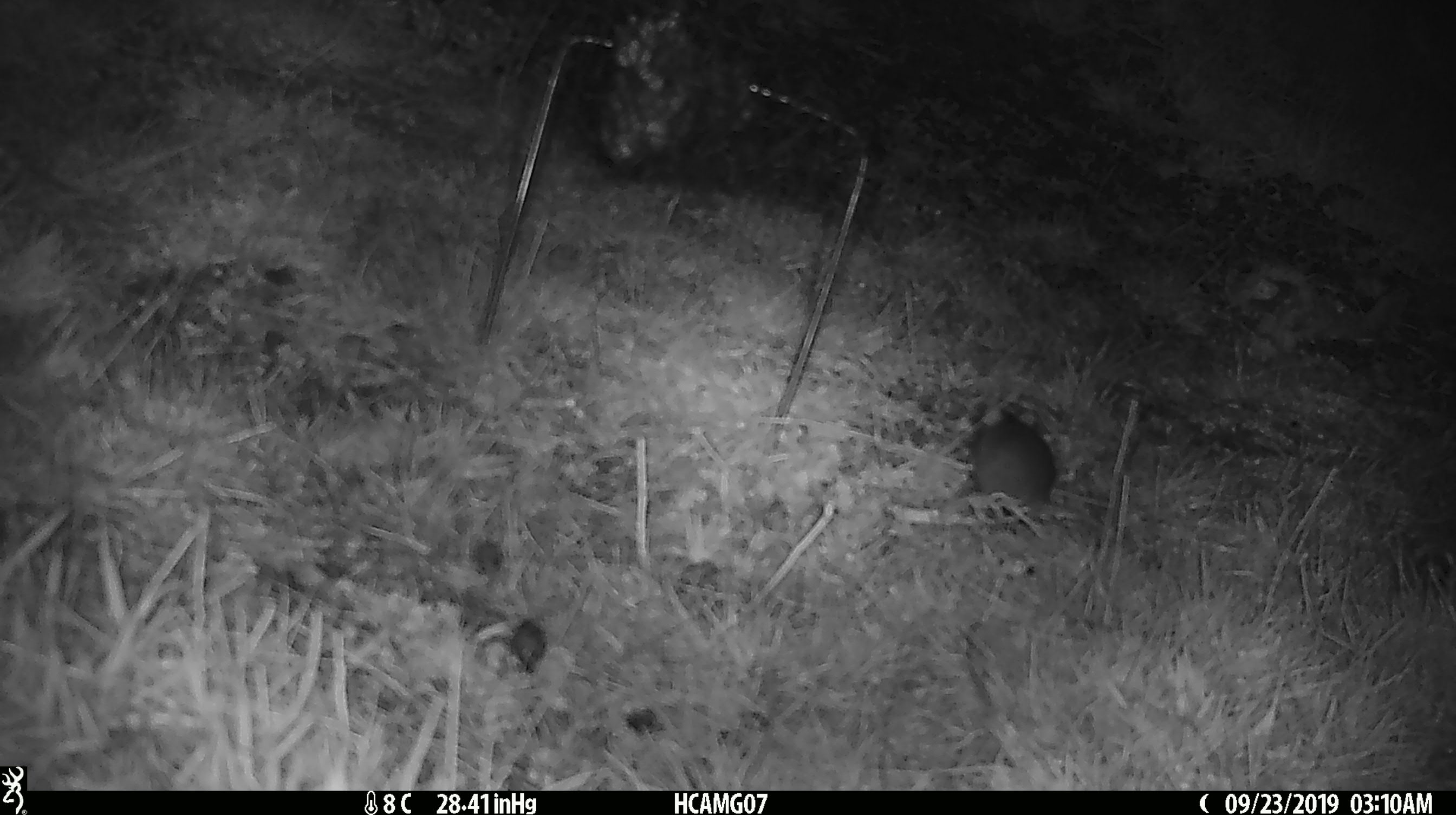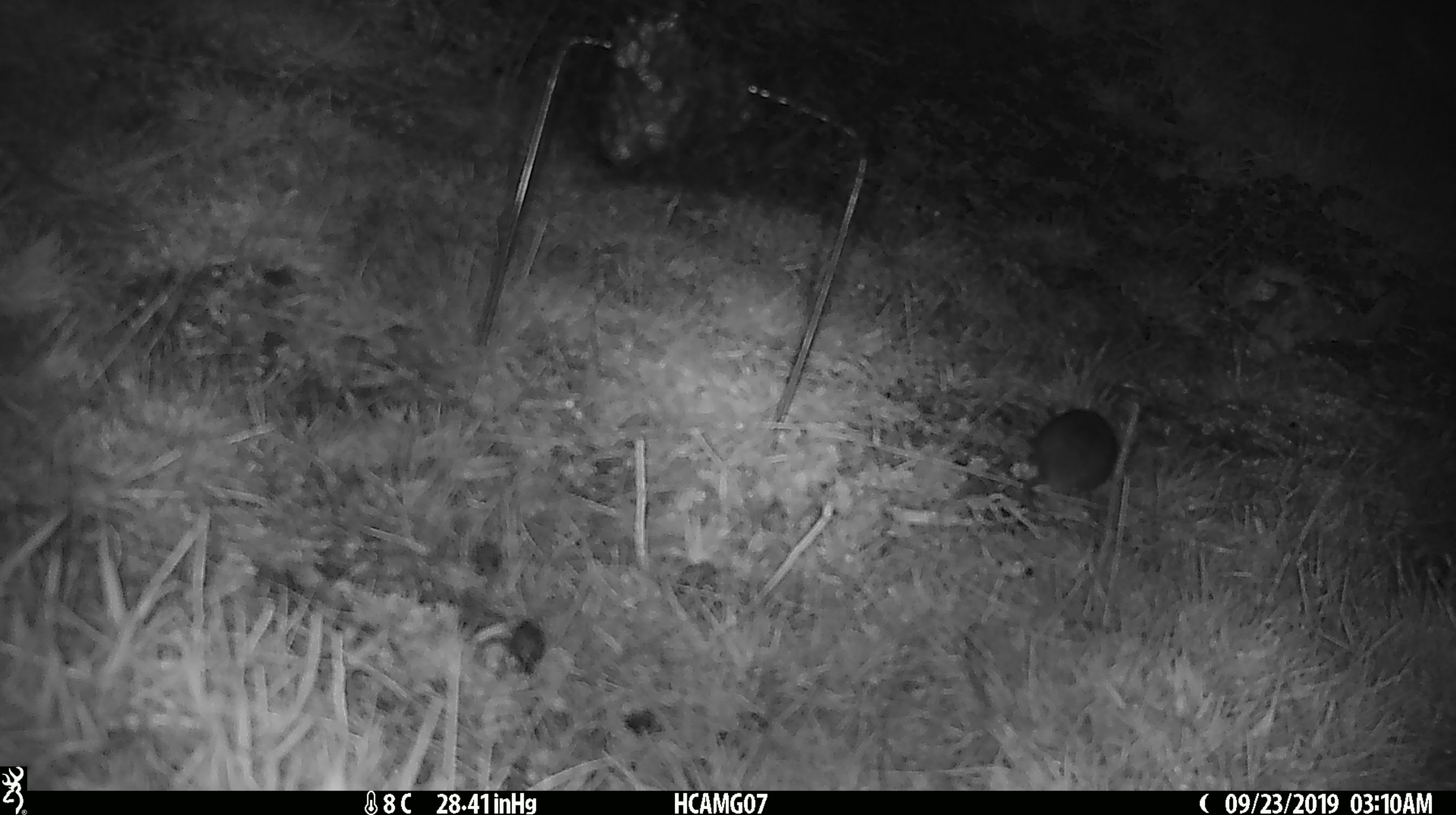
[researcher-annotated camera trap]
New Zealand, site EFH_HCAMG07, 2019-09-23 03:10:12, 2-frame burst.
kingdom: Animalia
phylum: Chordata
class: Mammalia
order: Rodentia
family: Muridae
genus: Mus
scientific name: Mus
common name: mouse